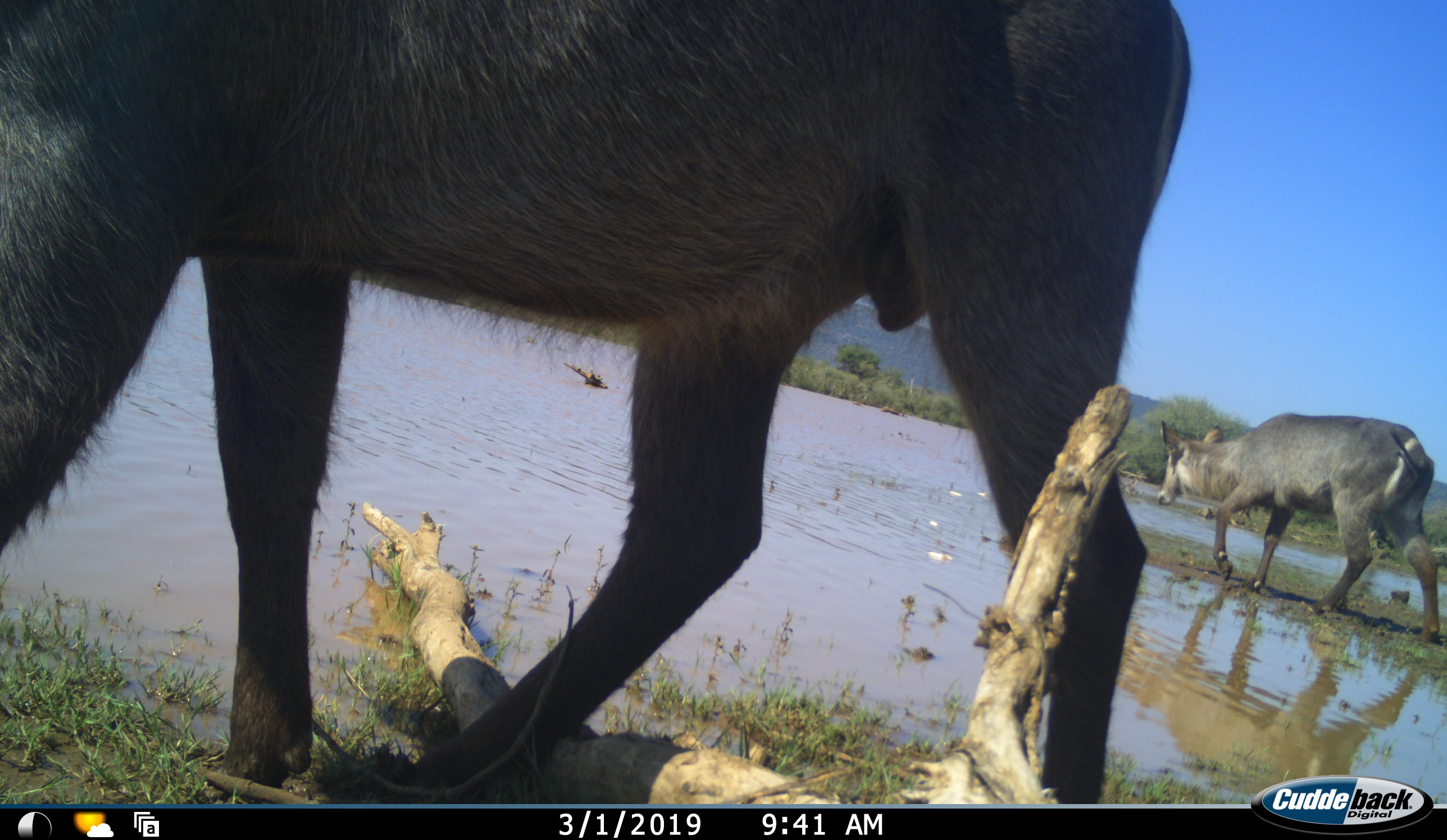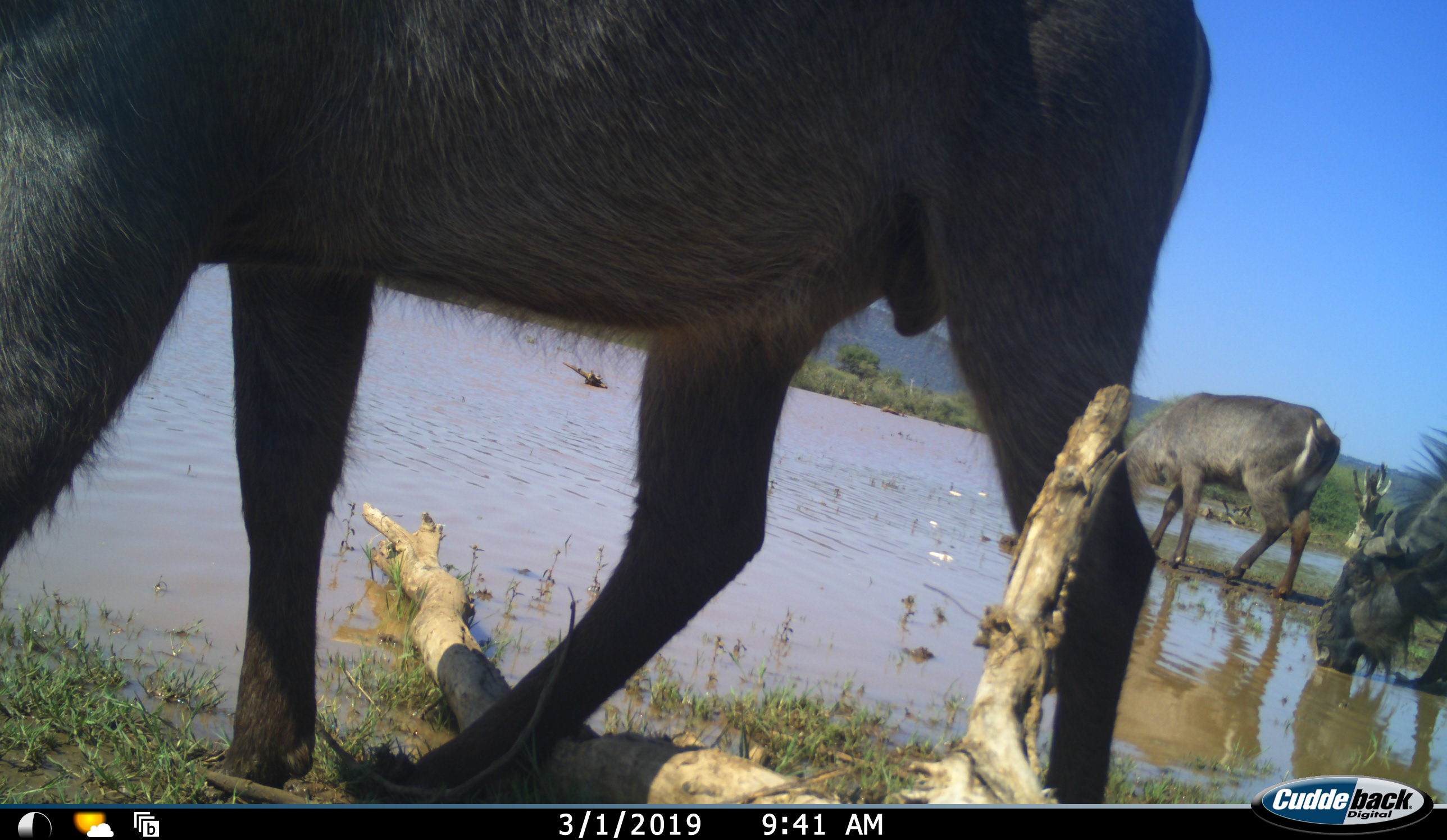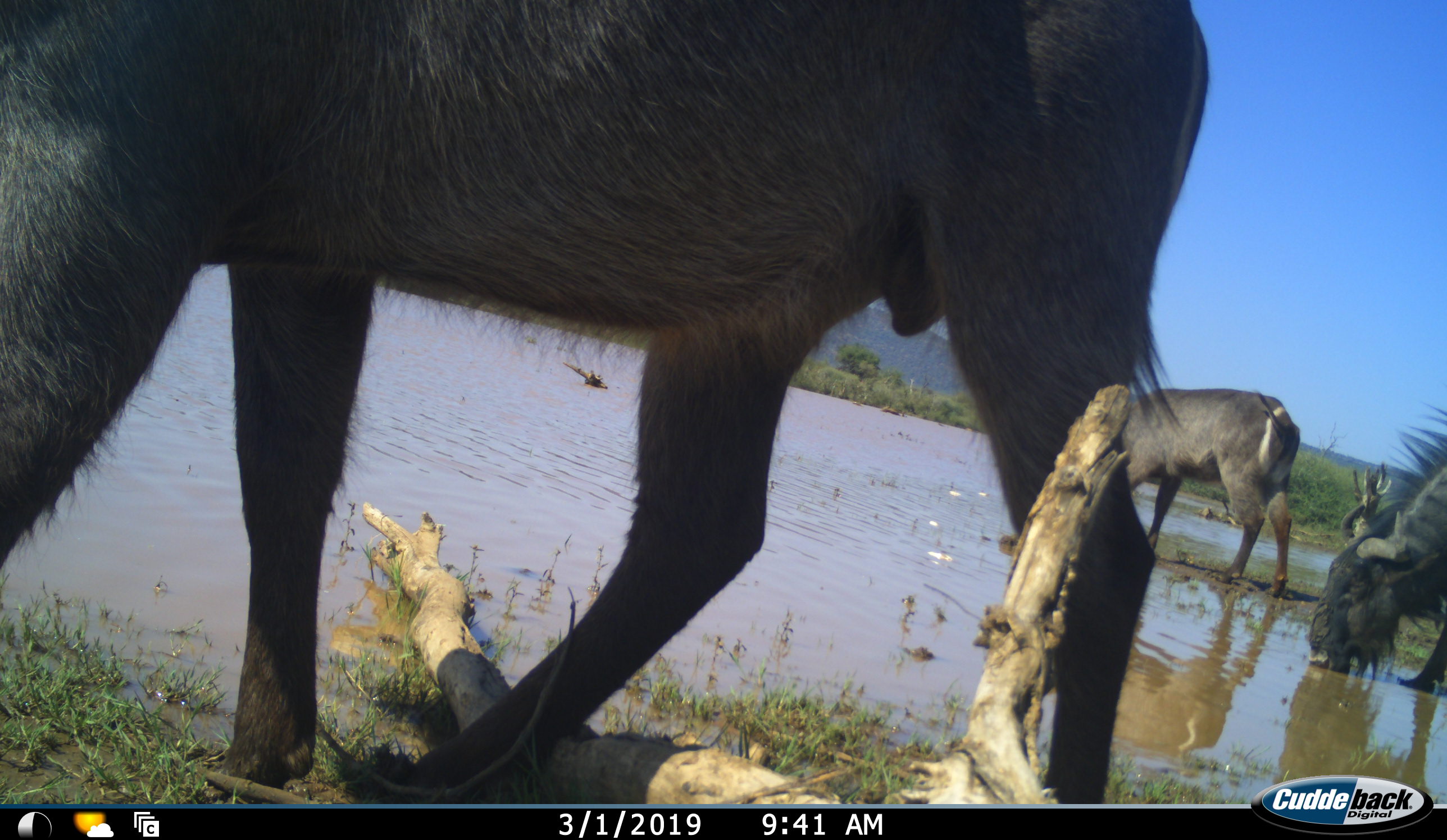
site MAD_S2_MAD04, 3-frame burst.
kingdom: Animalia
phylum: Chordata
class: Mammalia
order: Artiodactyla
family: Bovidae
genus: Connochaetes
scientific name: Connochaetes taurinus taurinus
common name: blue wildebeest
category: wildebeestblue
Wildebeestblue (blue wildebeest) (Connochaetes taurinus taurinus), count 1. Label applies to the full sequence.